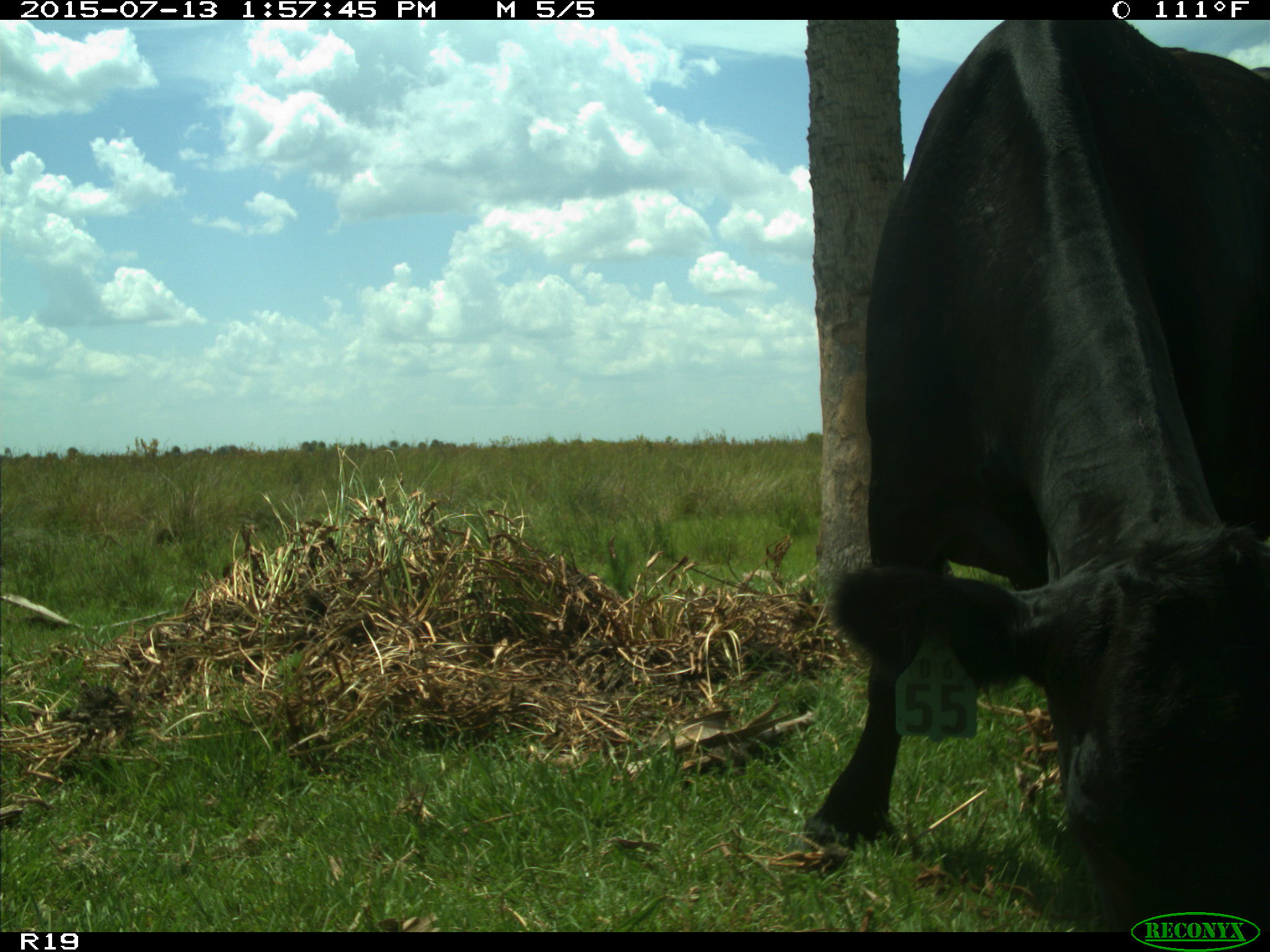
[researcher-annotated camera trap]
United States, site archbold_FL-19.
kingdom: Animalia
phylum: Chordata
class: Mammalia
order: Artiodactyla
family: Bovidae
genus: Bos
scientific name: Bos taurus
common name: domestic cow